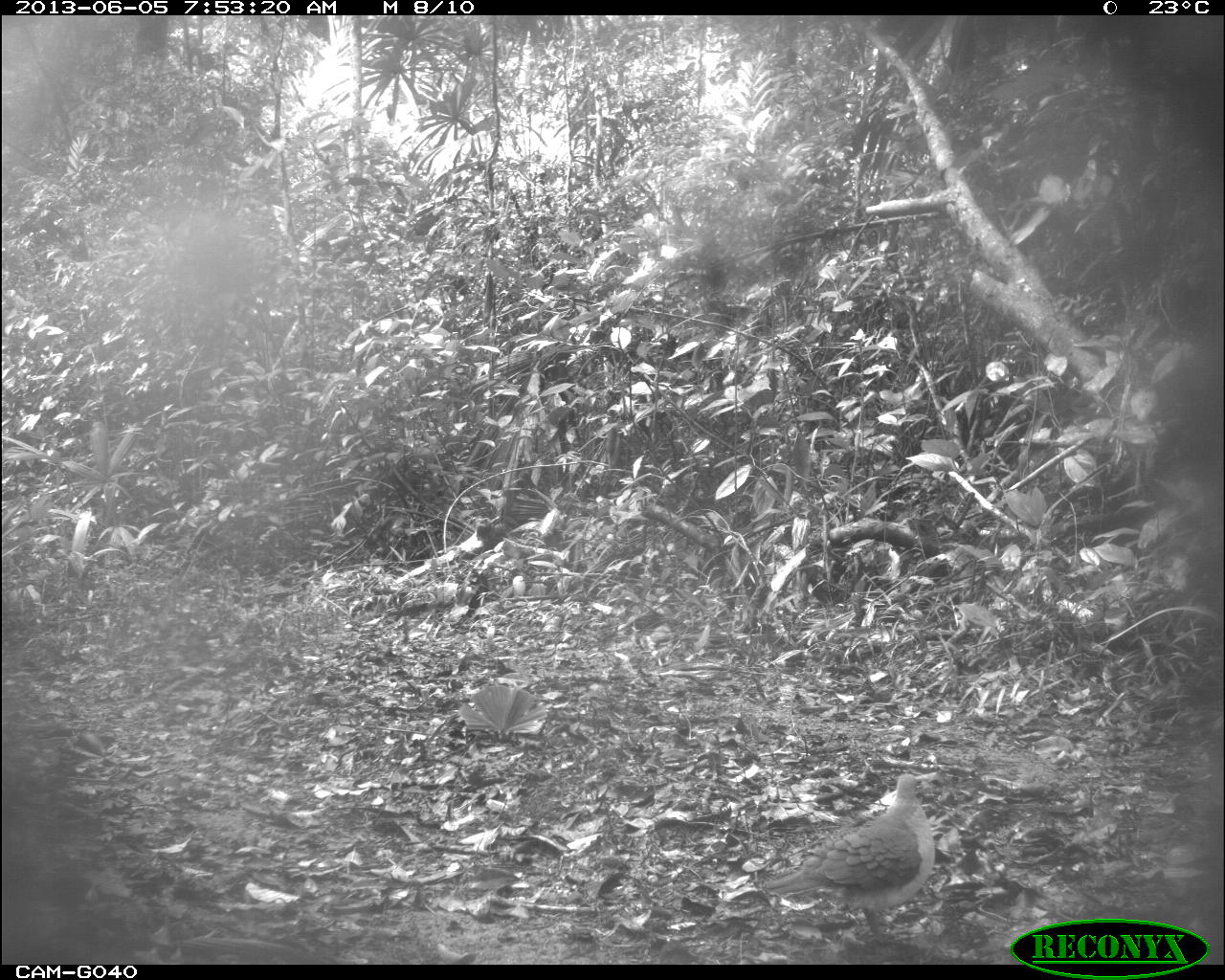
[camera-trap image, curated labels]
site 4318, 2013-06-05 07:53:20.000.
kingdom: Animalia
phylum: Chordata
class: Aves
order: Columbiformes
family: Columbidae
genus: Leptotila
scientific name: Leptotila plumbeiceps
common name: gray-headed dove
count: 1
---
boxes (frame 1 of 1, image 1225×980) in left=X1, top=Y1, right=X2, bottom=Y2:
leptotila plumbeiceps: left=762, top=770, right=933, bottom=943